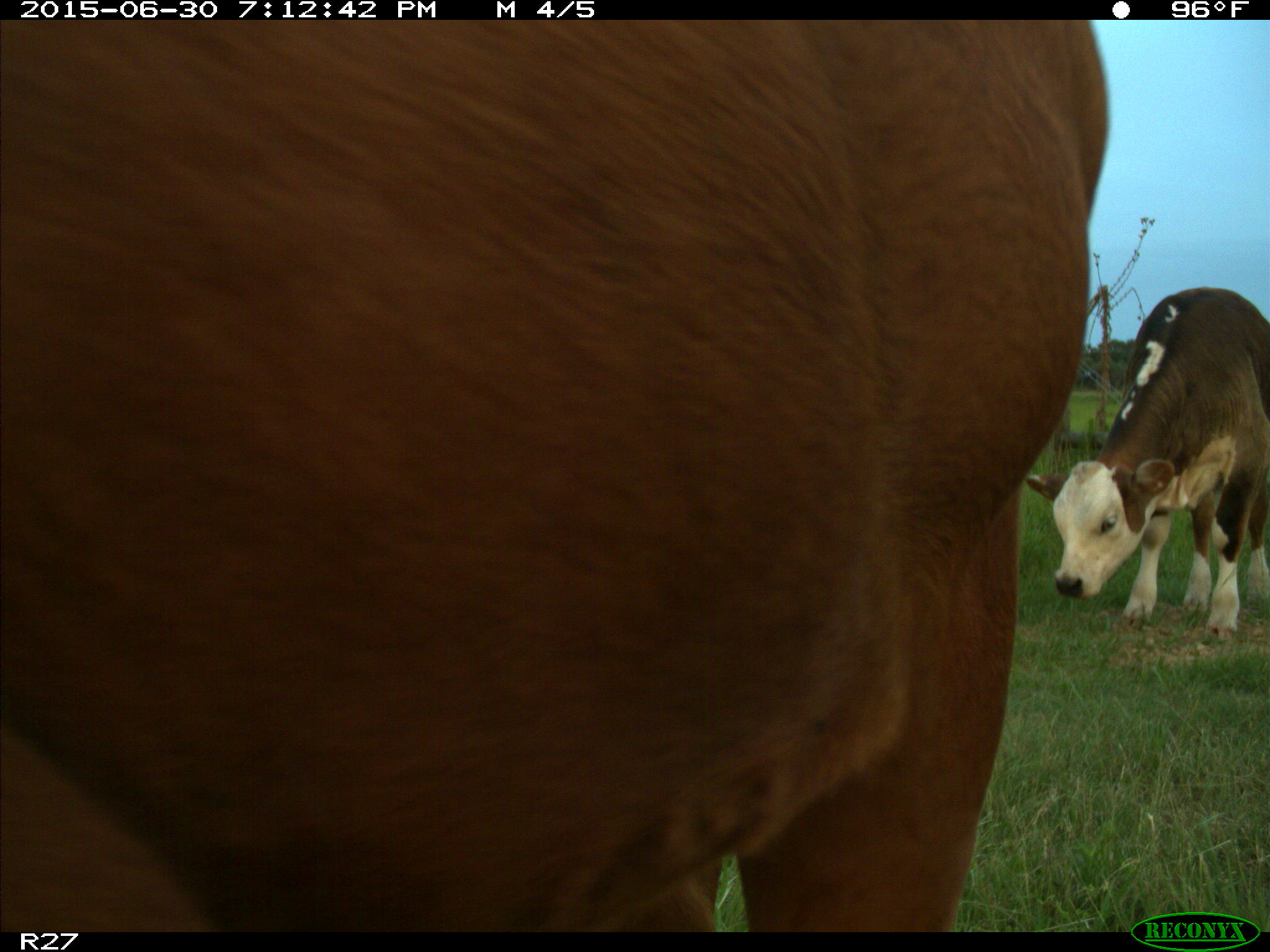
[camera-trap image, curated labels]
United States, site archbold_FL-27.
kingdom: Animalia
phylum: Chordata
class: Mammalia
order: Artiodactyla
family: Bovidae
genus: Bos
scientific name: Bos taurus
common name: domestic cow